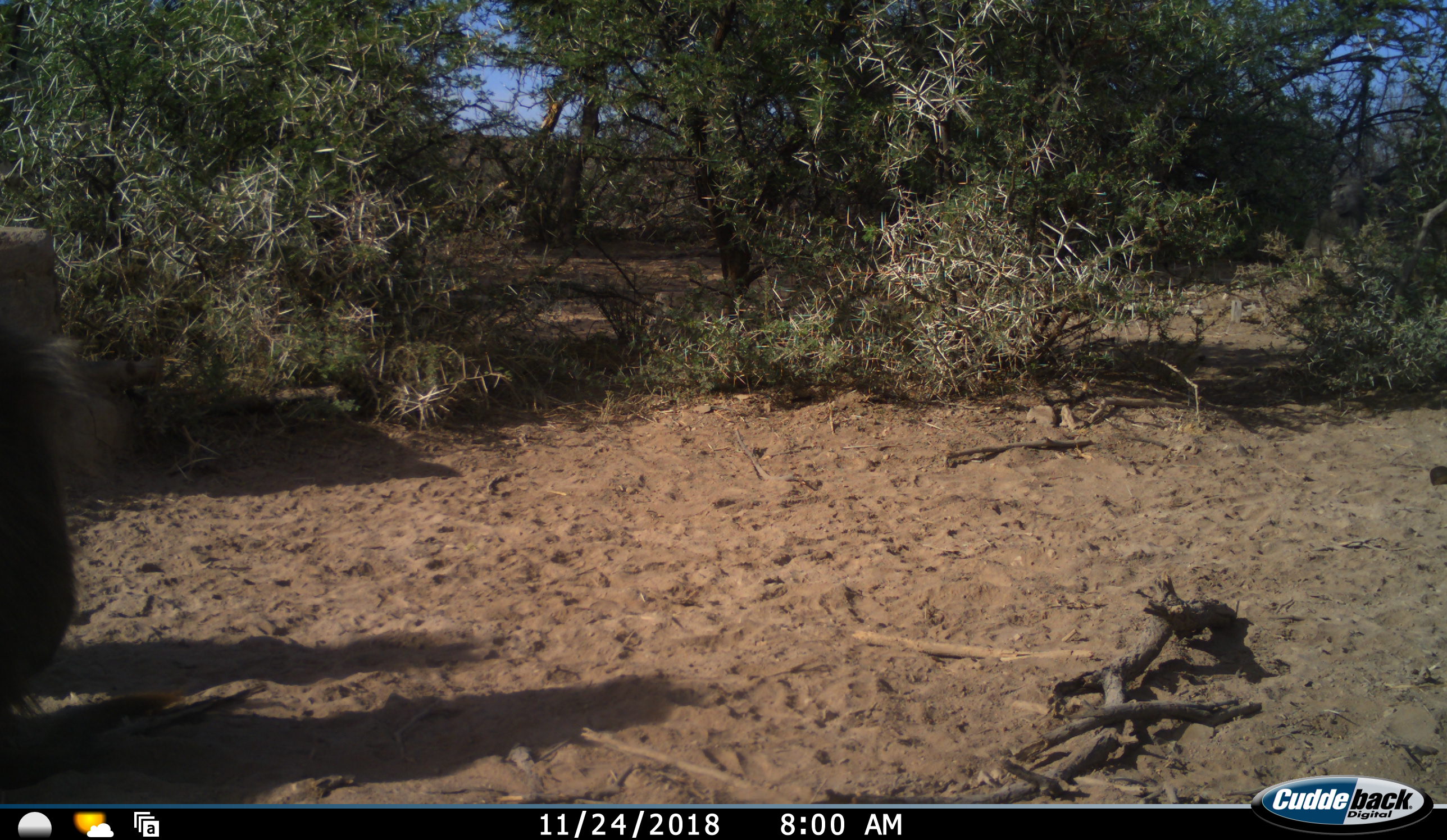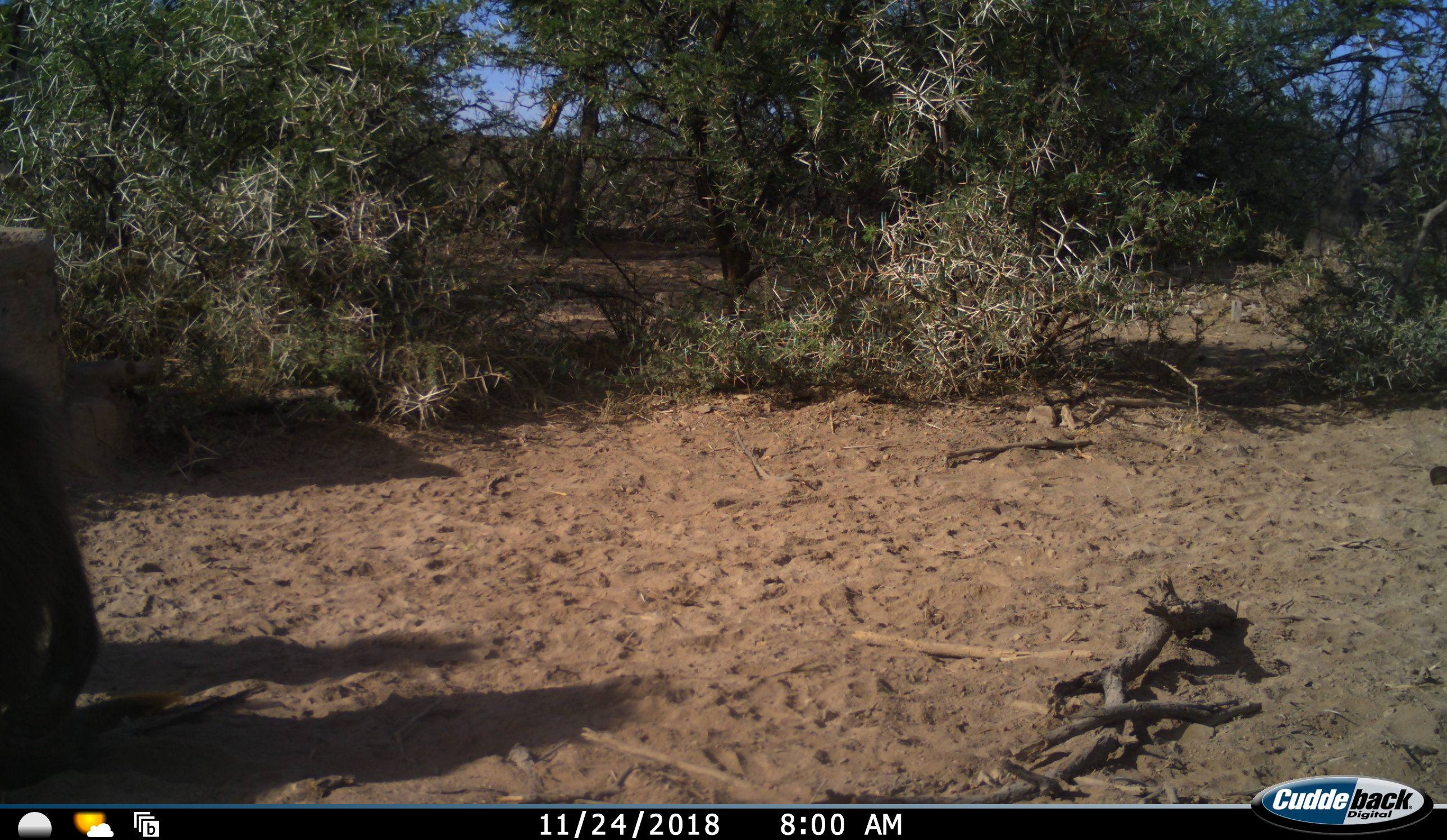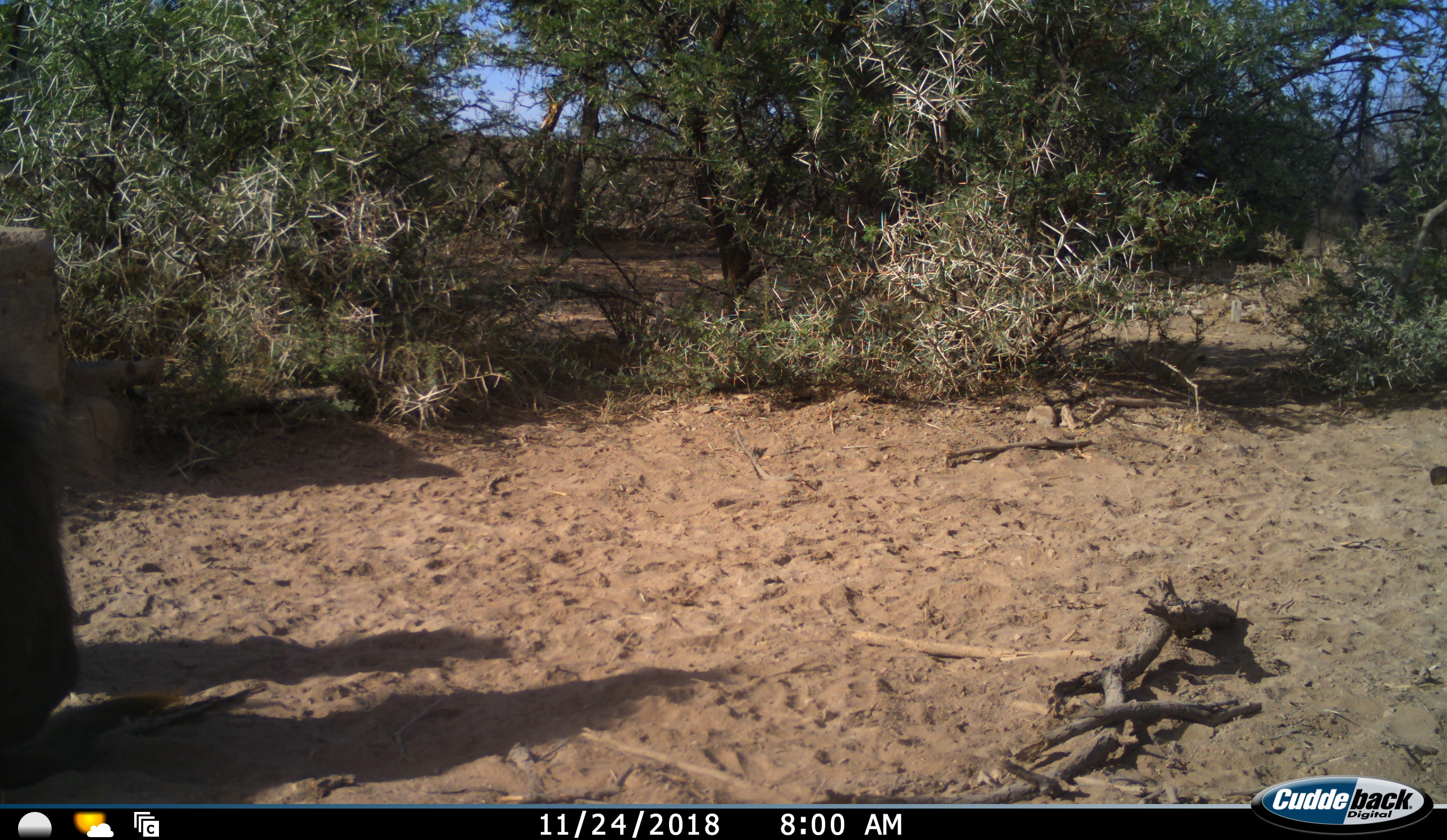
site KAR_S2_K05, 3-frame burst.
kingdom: Animalia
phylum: Chordata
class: Mammalia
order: Primates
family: Cercopithecidae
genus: Papio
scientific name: Papio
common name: baboon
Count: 1.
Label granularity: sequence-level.